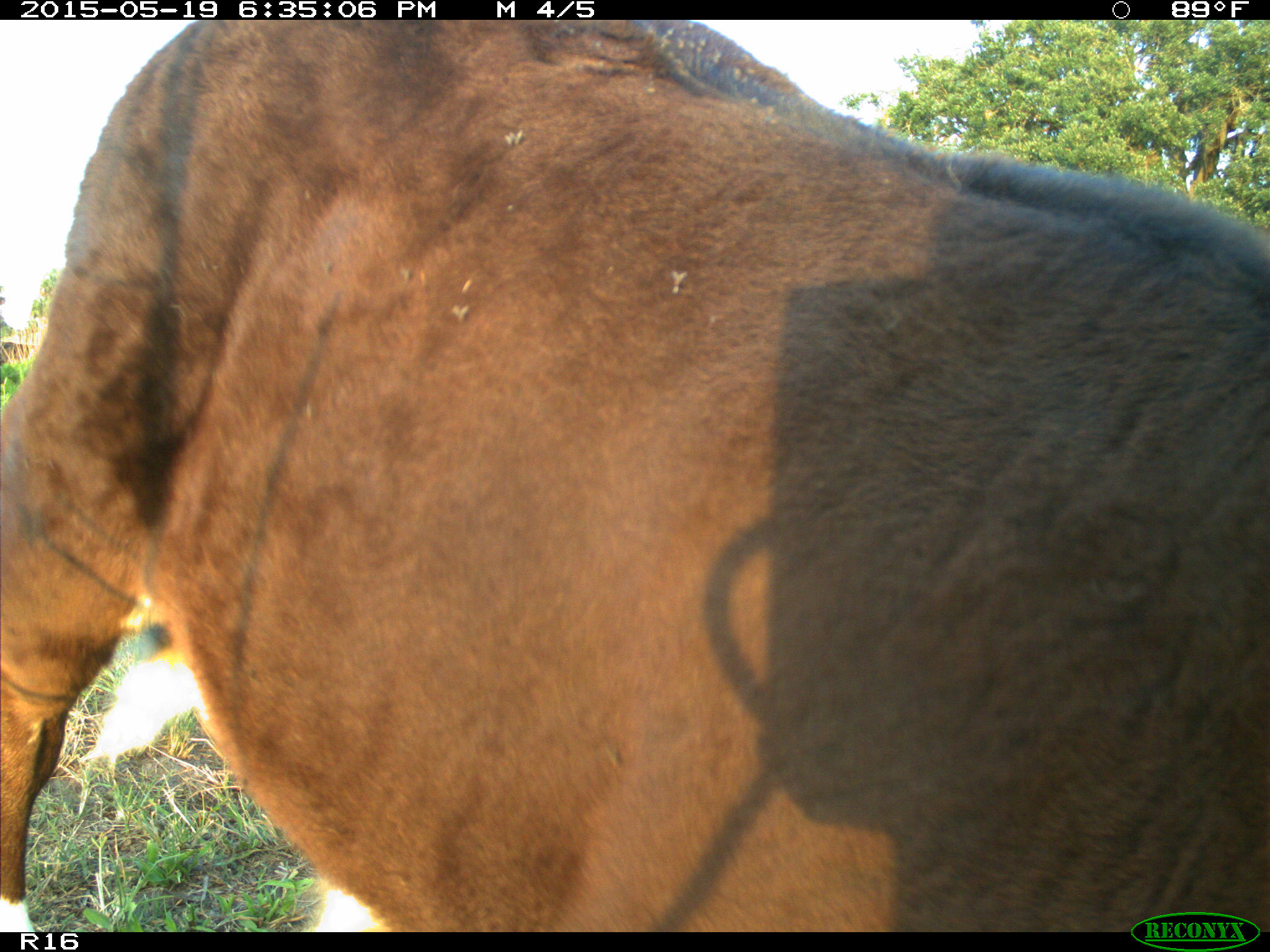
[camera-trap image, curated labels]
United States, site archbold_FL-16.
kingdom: Animalia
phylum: Chordata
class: Mammalia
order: Artiodactyla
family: Bovidae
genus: Bos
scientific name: Bos taurus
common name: domestic cow